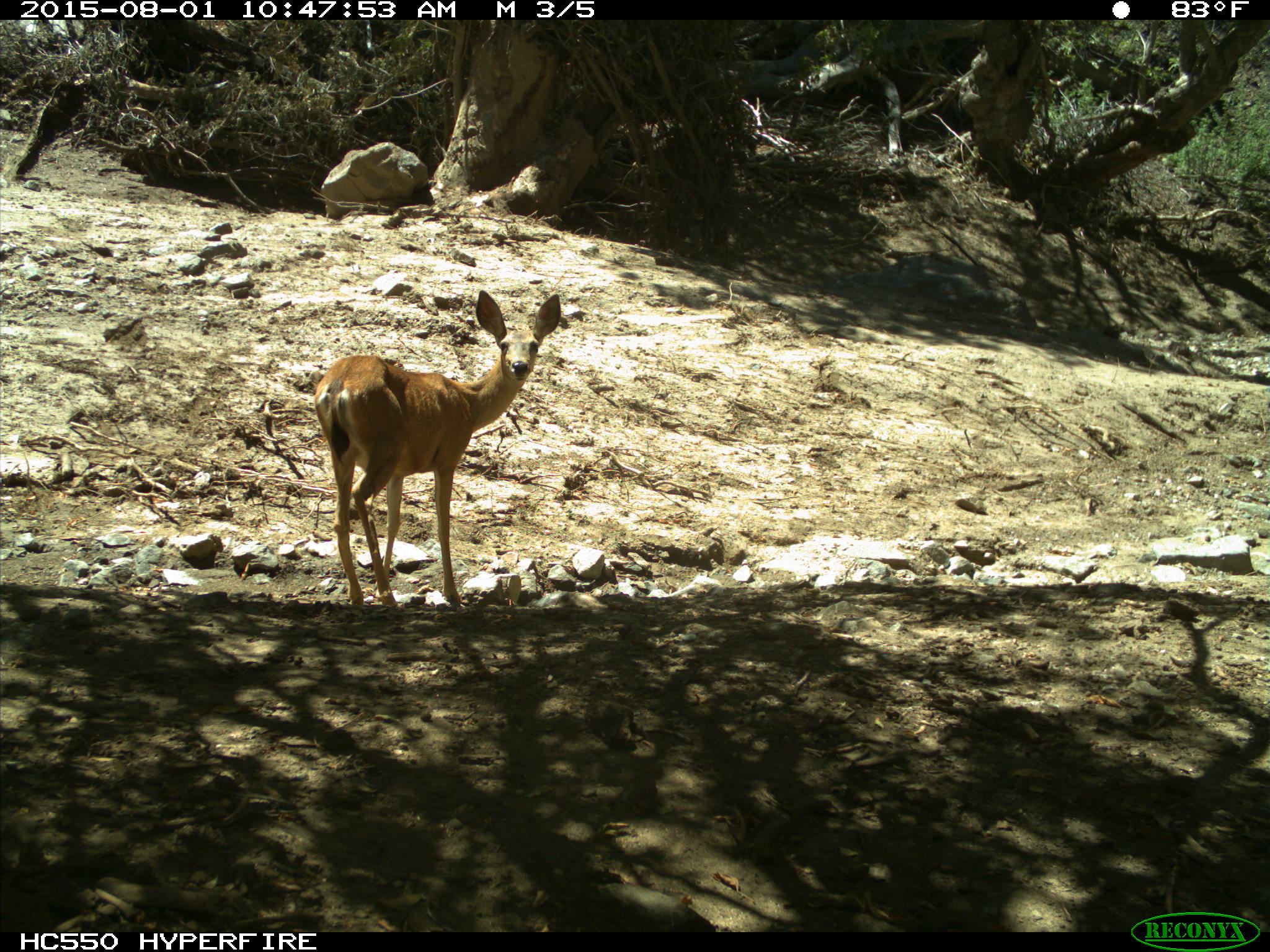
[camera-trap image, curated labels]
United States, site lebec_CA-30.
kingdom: Animalia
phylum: Chordata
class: Mammalia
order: Artiodactyla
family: Cervidae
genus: Odocoileus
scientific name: Odocoileus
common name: deer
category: unidentified deer